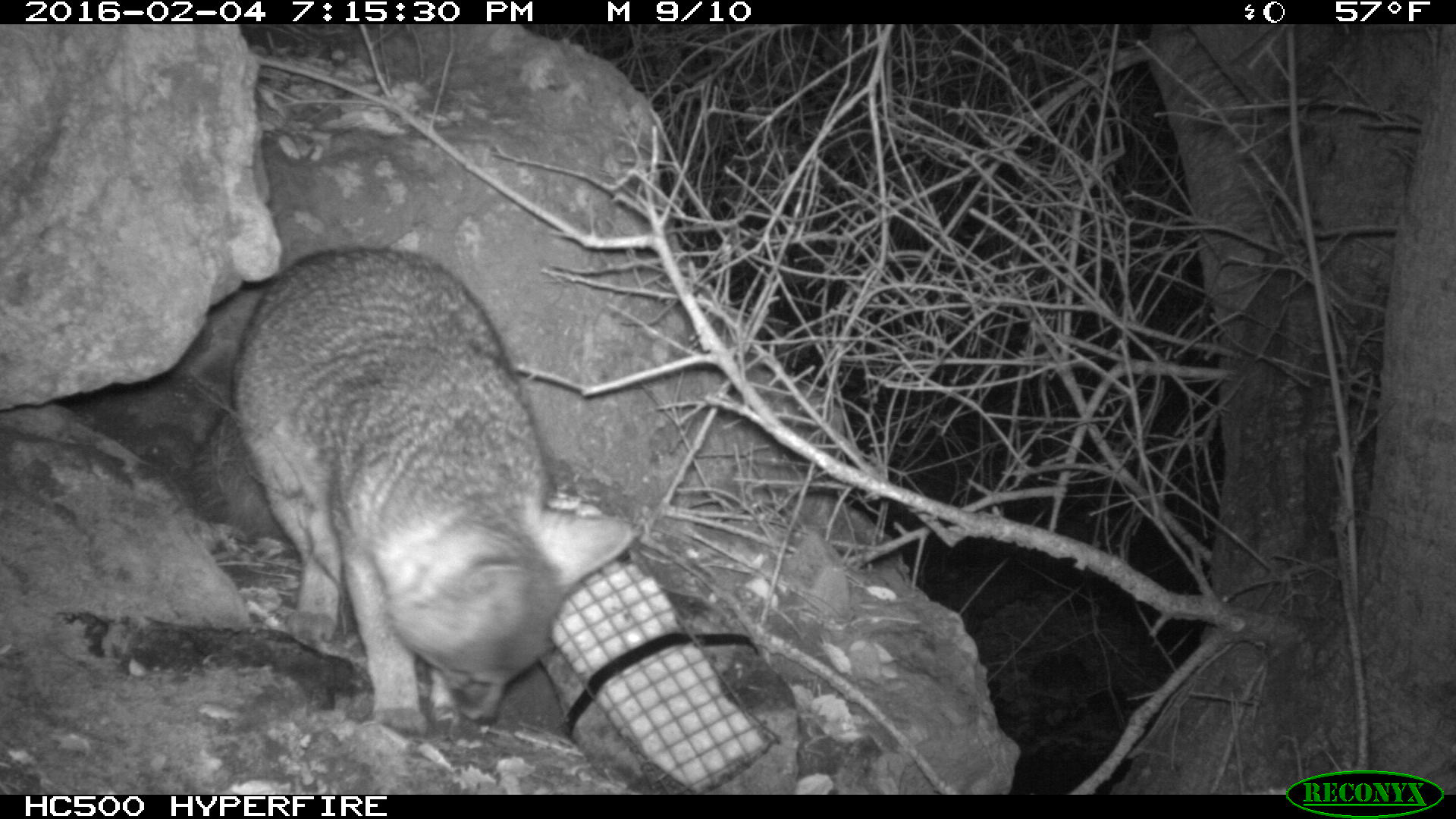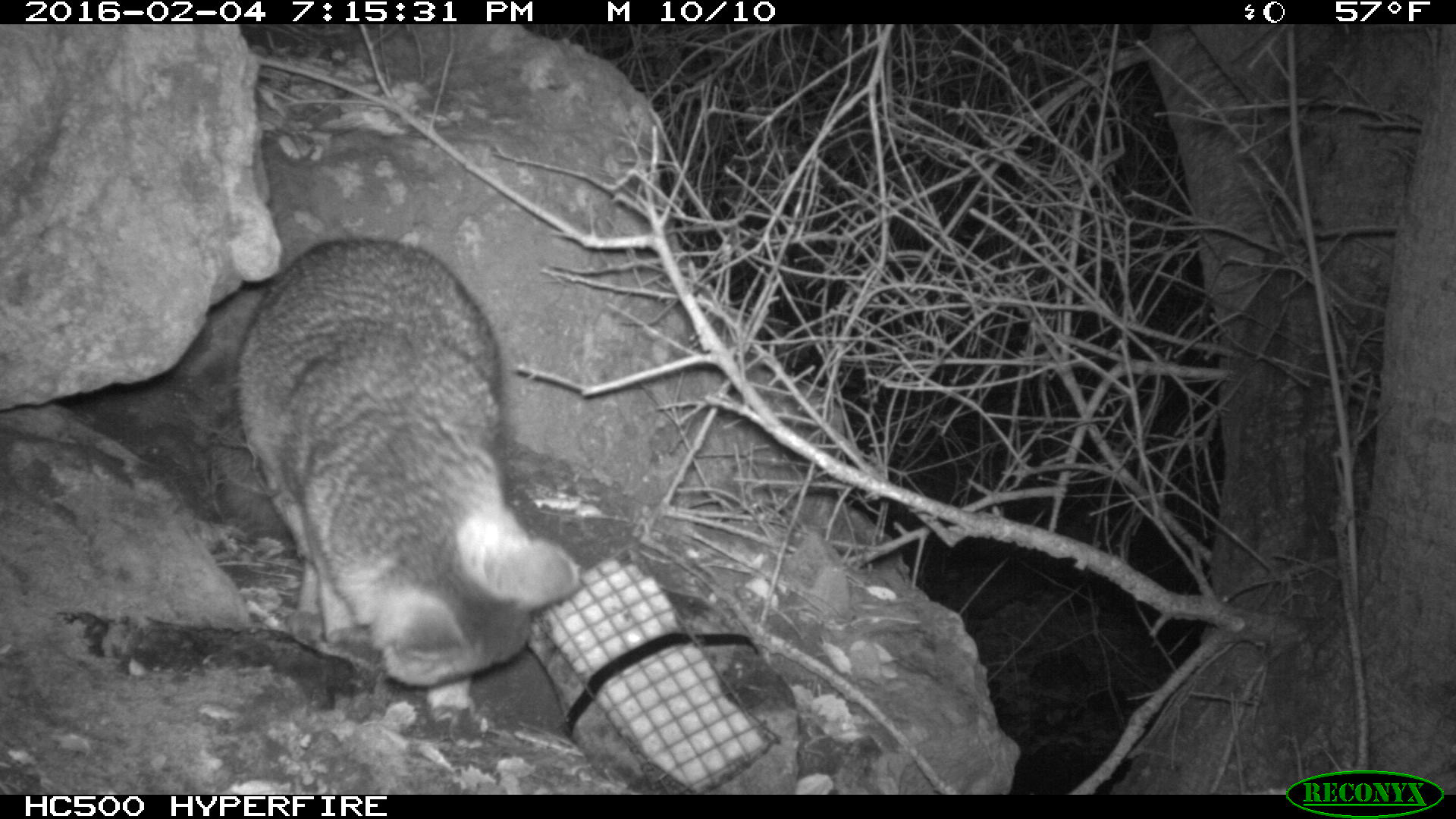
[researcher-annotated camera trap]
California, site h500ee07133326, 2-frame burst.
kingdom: Animalia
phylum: Chordata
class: Mammalia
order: Carnivora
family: Canidae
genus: Urocyon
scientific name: Urocyon littoralis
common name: island fox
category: fox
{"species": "fox (island fox) (Urocyon littoralis)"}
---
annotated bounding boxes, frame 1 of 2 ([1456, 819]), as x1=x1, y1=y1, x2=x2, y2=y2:
fox: x1=187, y1=242, x2=636, y2=739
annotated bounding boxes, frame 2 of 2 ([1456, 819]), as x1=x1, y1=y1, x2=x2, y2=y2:
fox: x1=221, y1=234, x2=580, y2=730